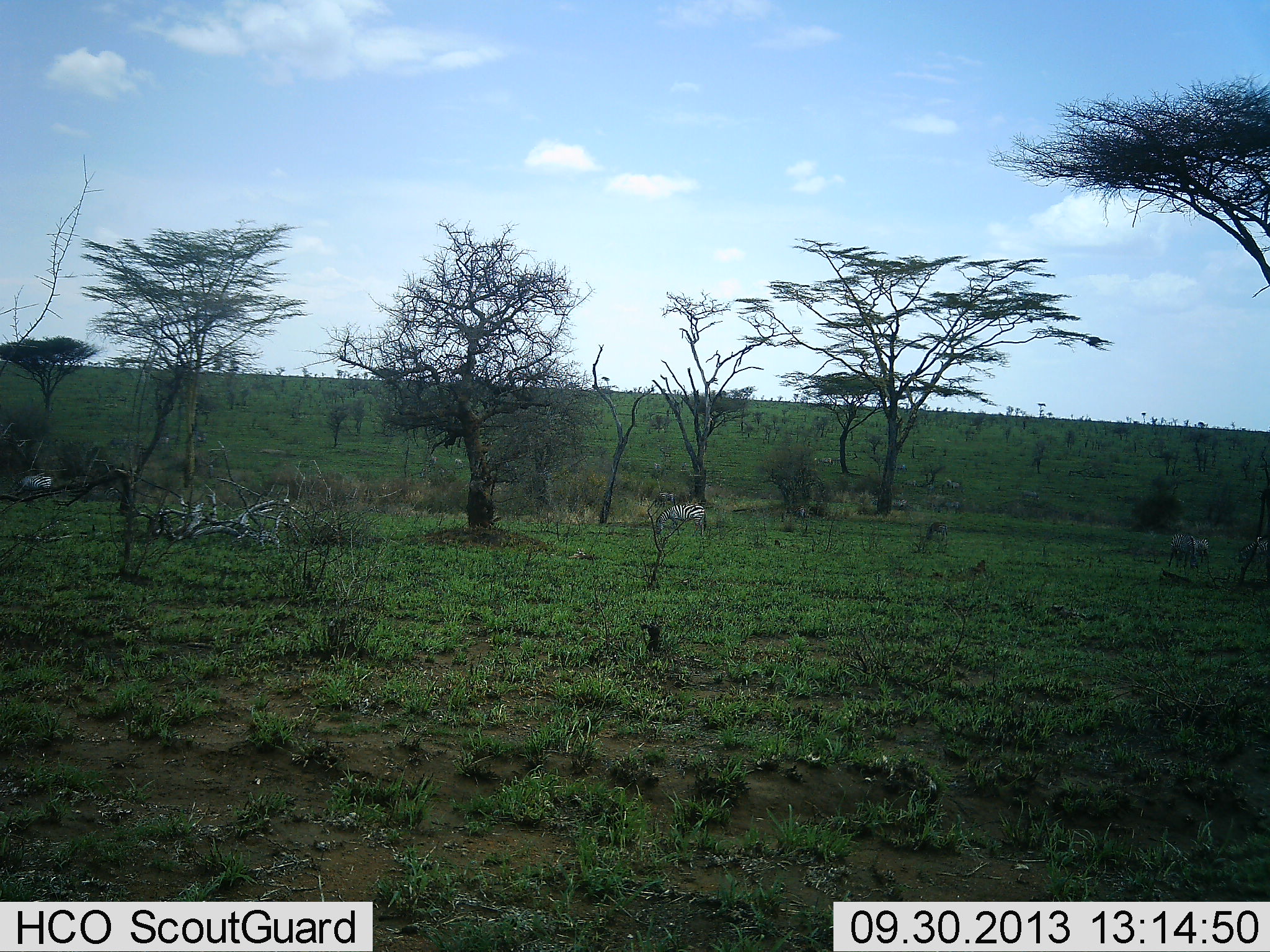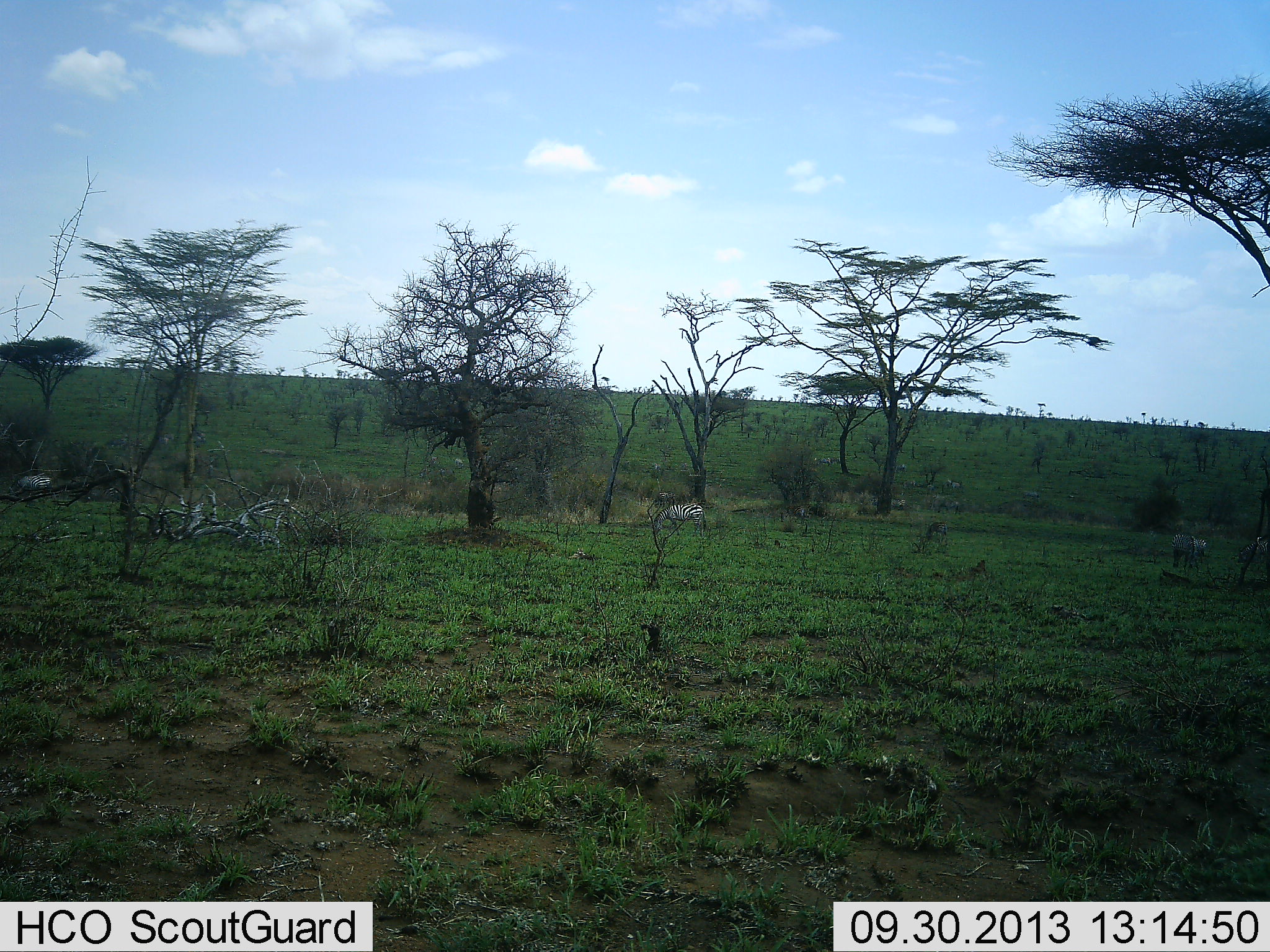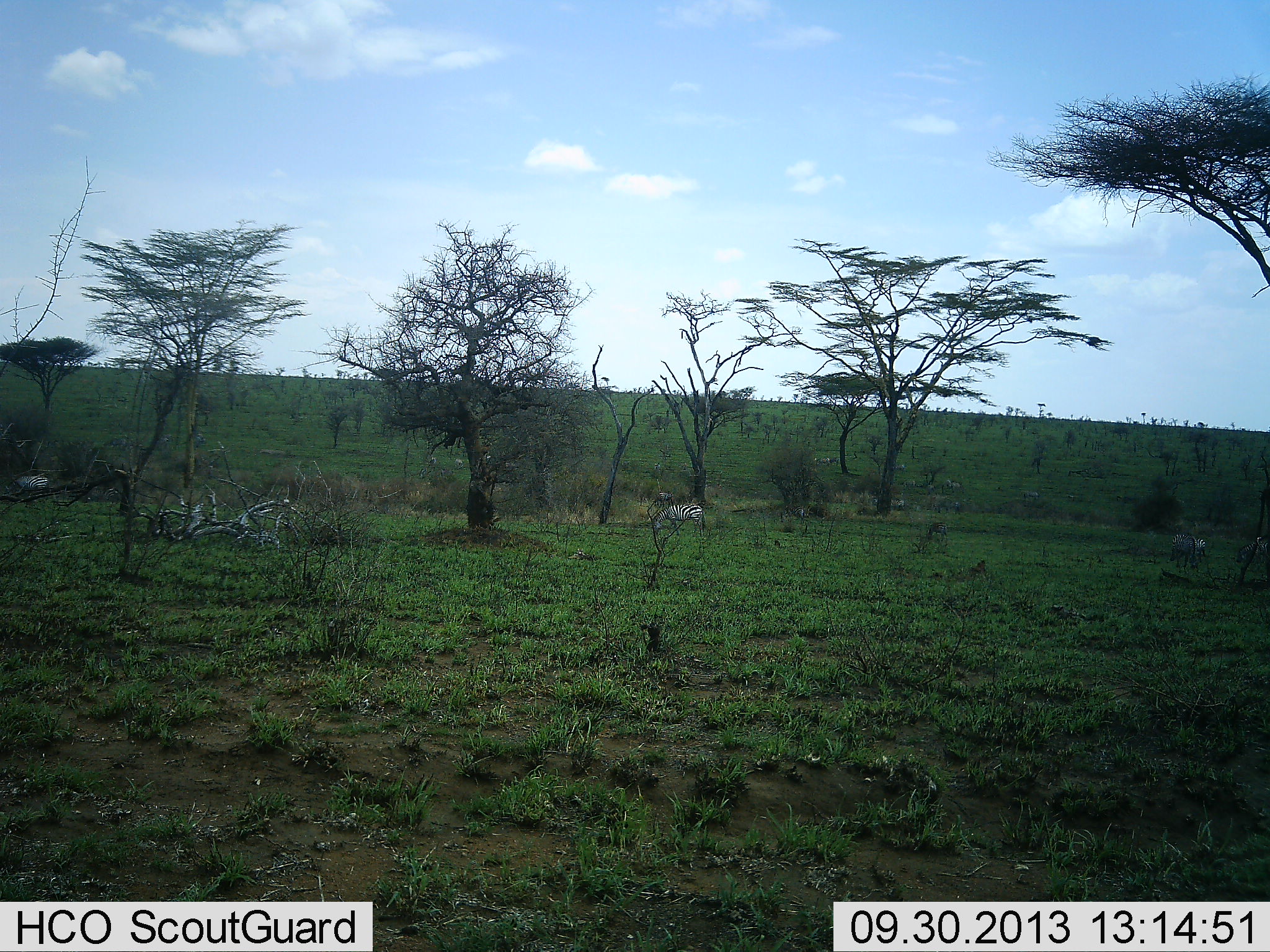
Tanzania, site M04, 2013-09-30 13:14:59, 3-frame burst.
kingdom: Animalia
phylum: Chordata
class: Mammalia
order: Perissodactyla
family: Equidae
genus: Equus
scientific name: Equus quagga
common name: plains zebra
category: zebra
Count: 3.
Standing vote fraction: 31%.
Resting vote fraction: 8%.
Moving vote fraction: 15%.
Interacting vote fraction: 0%.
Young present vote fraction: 0%.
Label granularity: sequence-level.